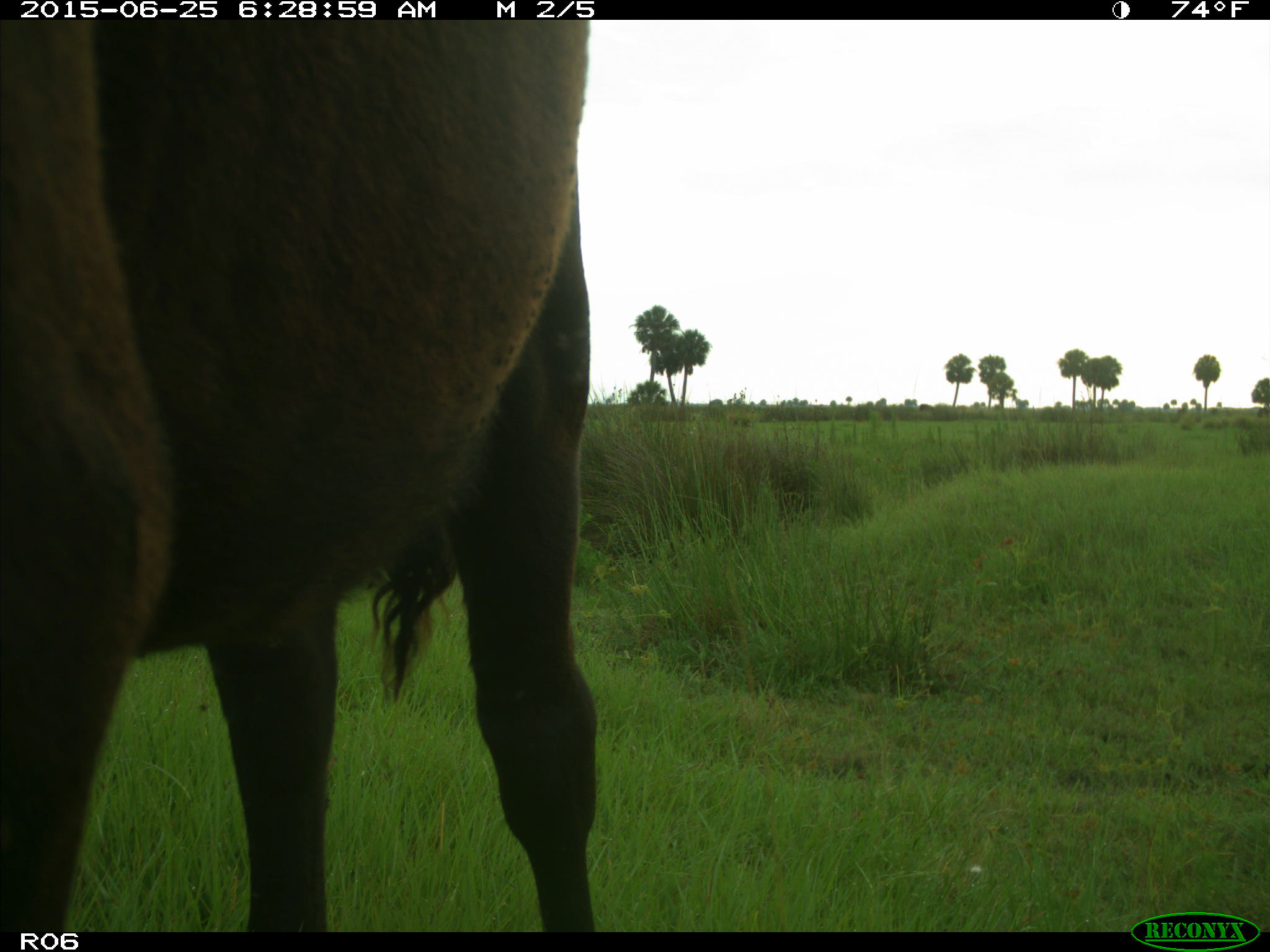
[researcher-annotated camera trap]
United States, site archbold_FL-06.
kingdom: Animalia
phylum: Chordata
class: Mammalia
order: Artiodactyla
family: Bovidae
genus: Bos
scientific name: Bos taurus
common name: domestic cow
Bos taurus (domestic cow).